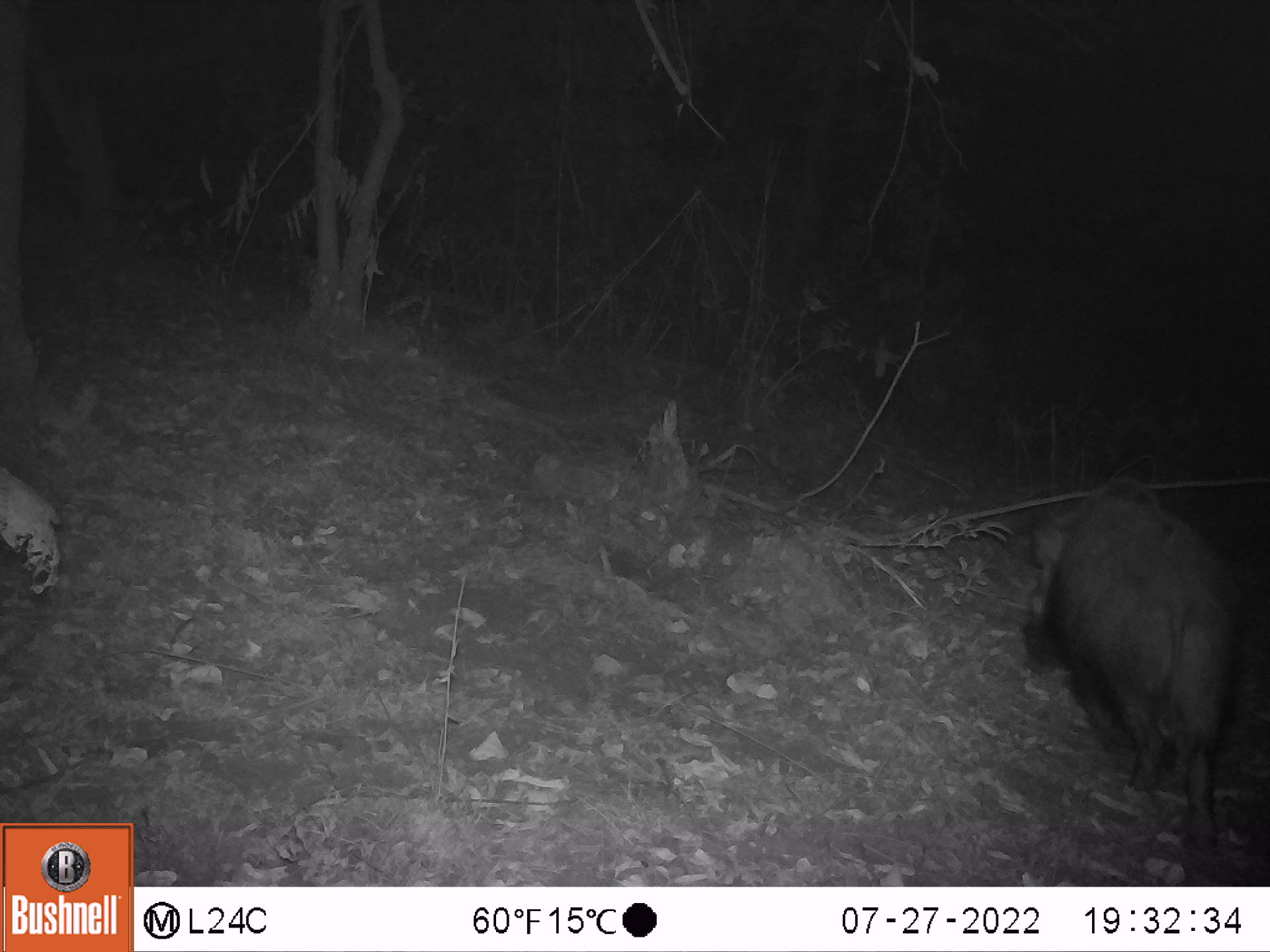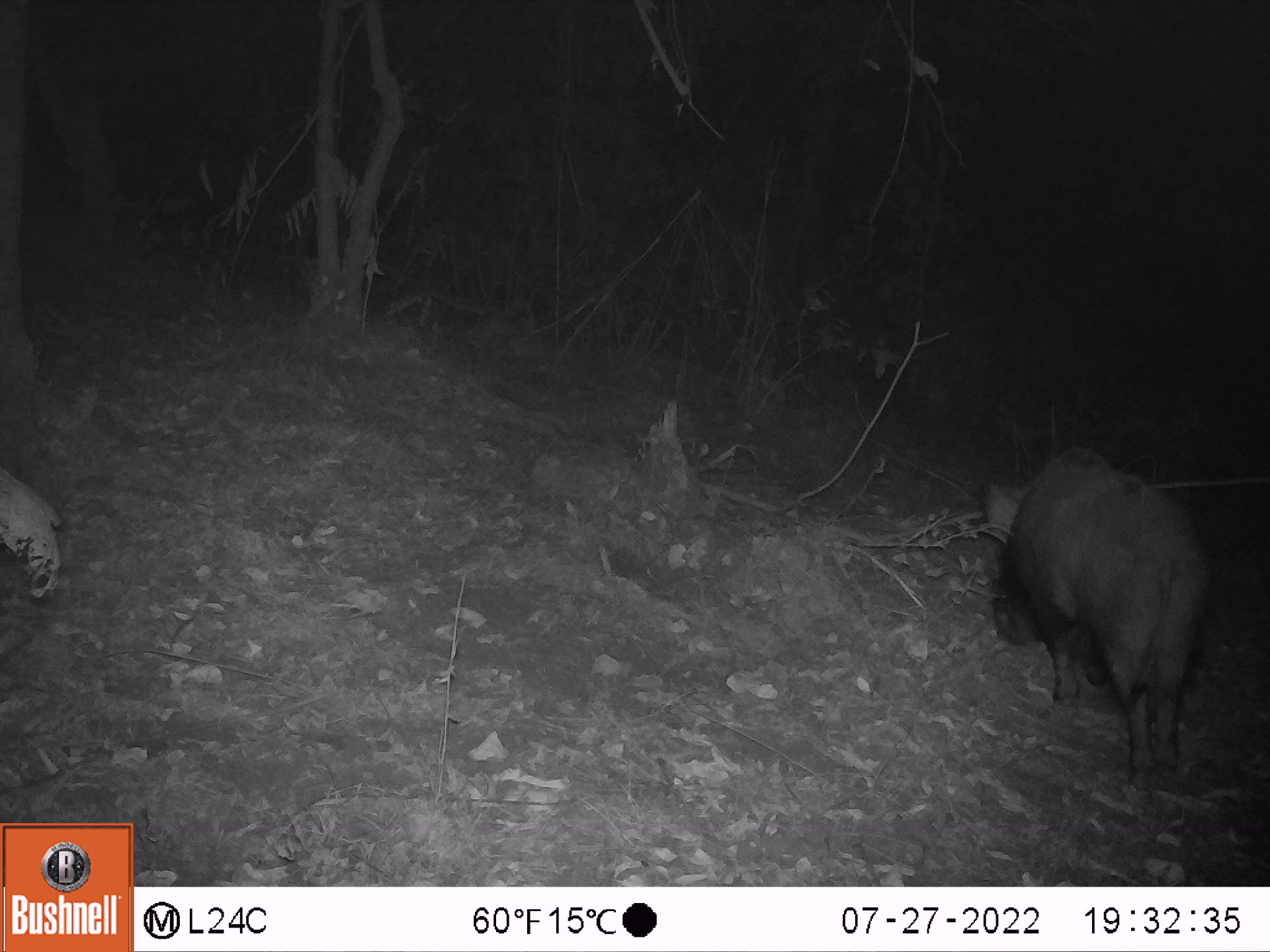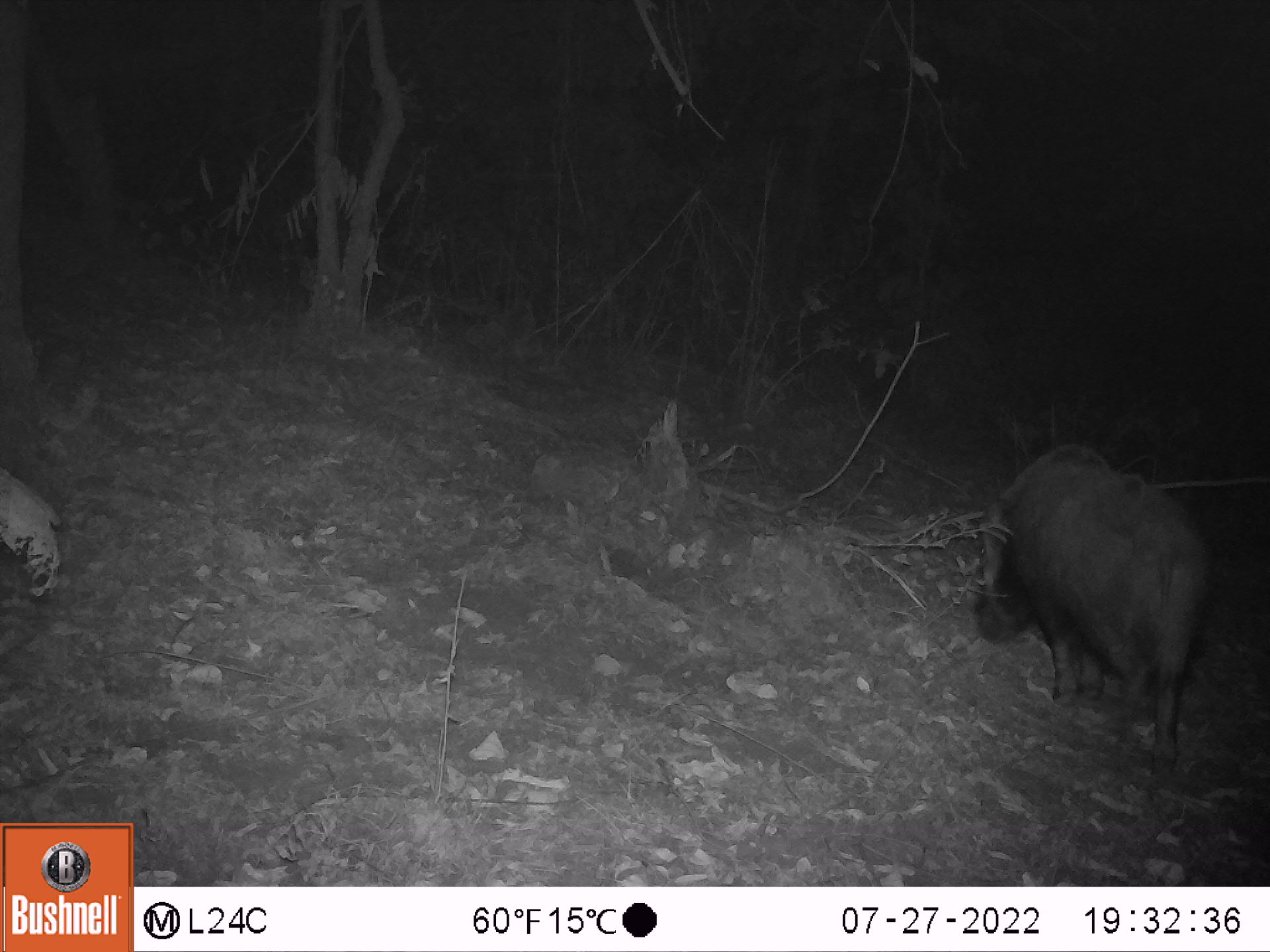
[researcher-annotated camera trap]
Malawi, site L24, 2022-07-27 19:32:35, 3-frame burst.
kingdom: Animalia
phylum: Chordata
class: Mammalia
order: Artiodactyla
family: Suidae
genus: Potamochoerus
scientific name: Potamochoerus larvatus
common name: bushpig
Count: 1.